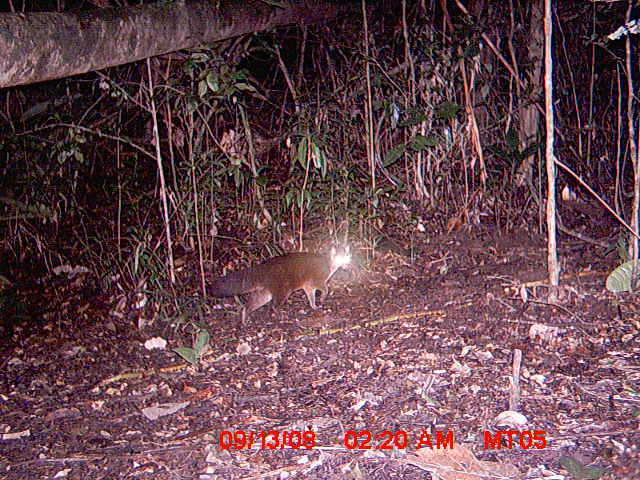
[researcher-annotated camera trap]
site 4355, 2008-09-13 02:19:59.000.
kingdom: Animalia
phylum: Chordata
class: Aves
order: Cuculiformes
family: Cuculidae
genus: Coua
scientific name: Coua serriana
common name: red-breasted coua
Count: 1.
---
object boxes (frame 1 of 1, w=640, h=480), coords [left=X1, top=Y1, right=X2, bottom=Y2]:
coua serriana: [left=206, top=244, right=352, bottom=326]